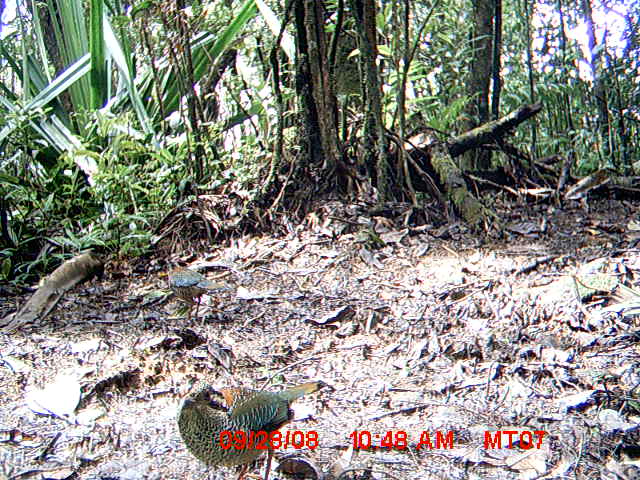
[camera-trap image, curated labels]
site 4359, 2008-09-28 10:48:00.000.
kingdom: Animalia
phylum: Chordata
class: Aves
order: Coraciiformes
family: Brachypteraciidae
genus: Brachypteracias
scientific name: Brachypteracias squamiger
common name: scaly ground-roller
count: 2